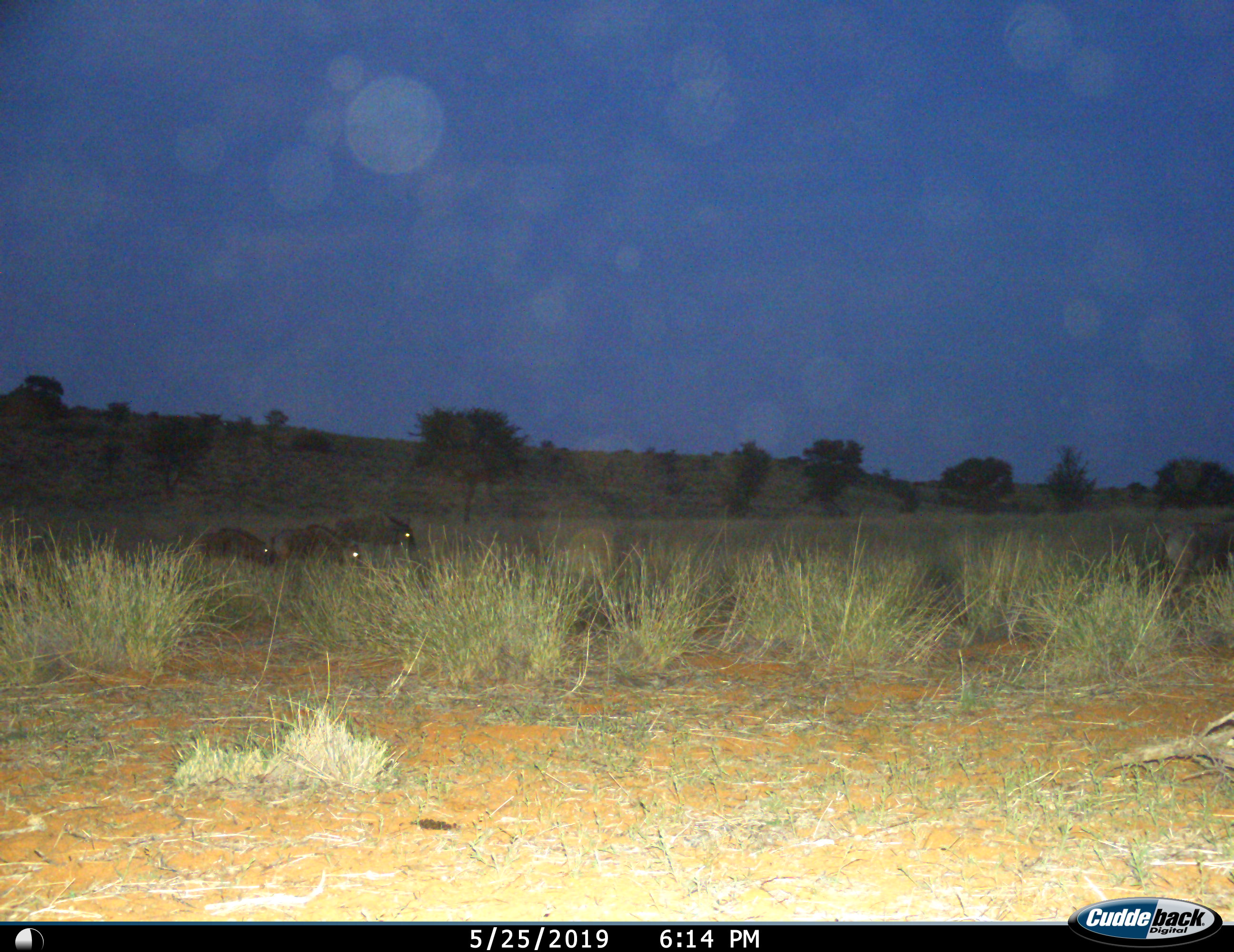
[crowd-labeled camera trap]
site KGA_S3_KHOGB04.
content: unidentified animal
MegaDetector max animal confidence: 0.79